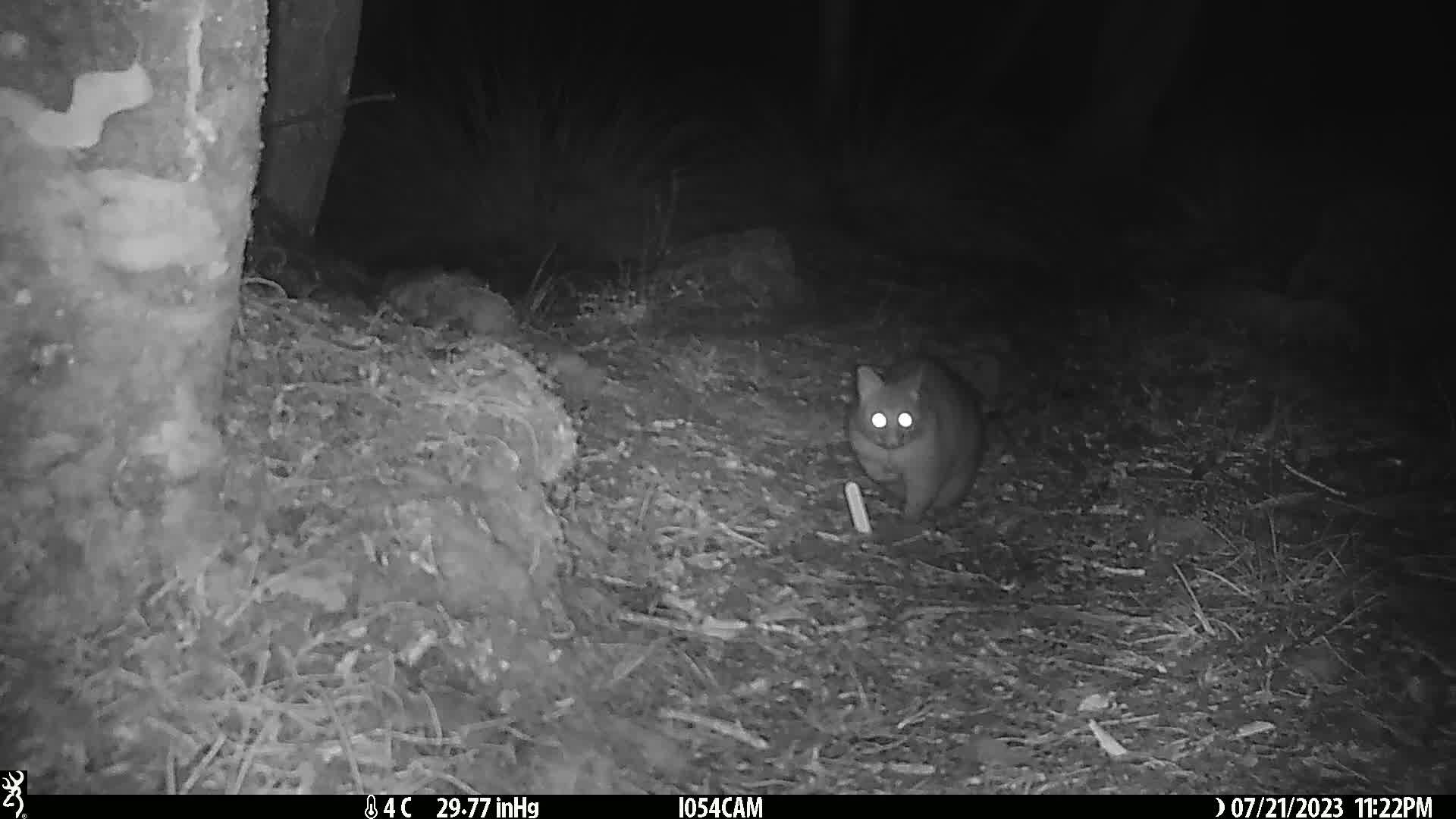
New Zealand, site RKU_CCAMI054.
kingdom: Animalia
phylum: Chordata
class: Mammalia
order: Diprotodontia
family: Phalangeridae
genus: Trichosurus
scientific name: Trichosurus vulpecula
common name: common brushtail possum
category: possum